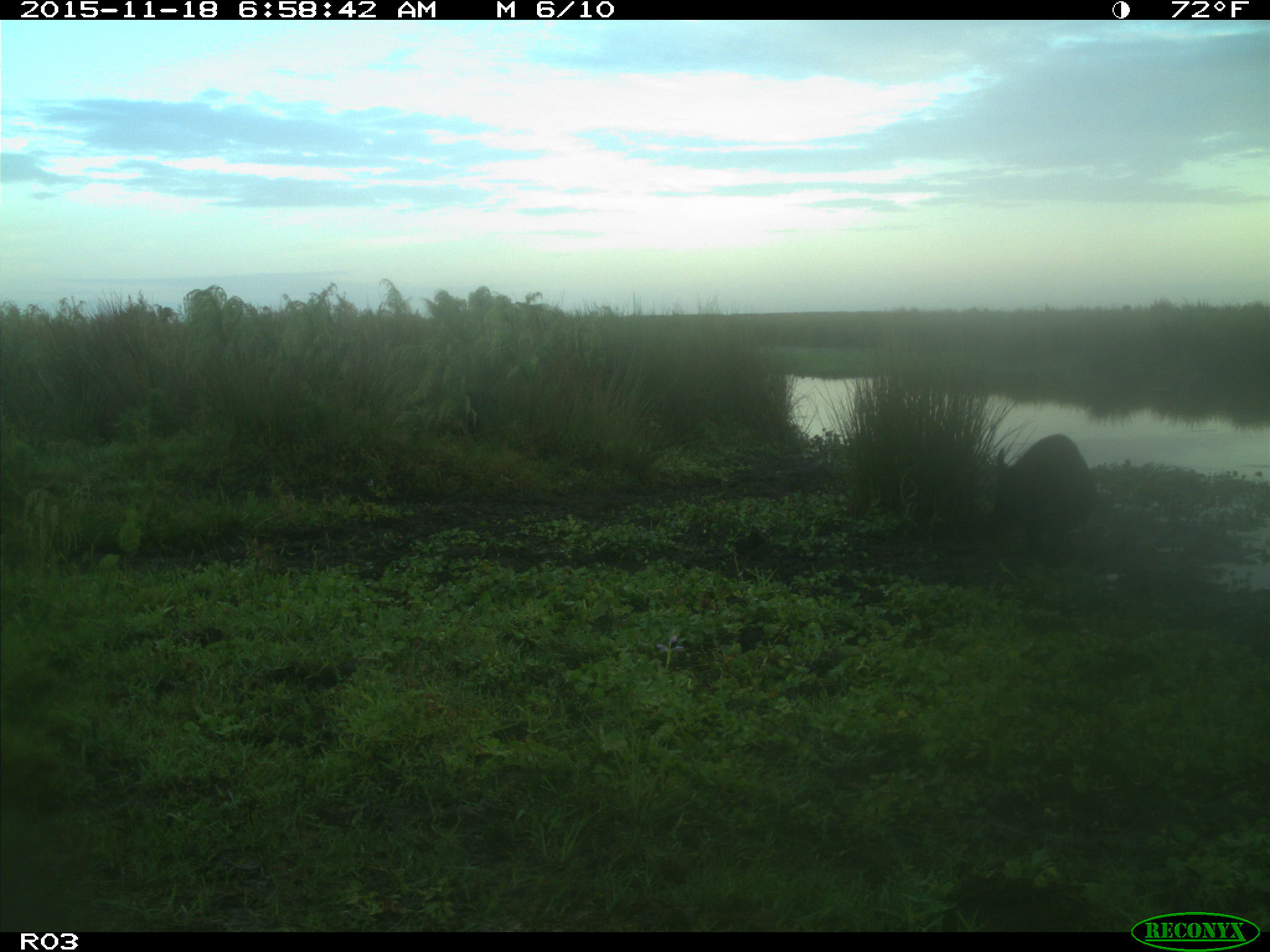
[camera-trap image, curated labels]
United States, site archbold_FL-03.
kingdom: Animalia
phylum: Chordata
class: Mammalia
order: Artiodactyla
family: Suidae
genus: Sus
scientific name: Sus scrofa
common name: wild boar